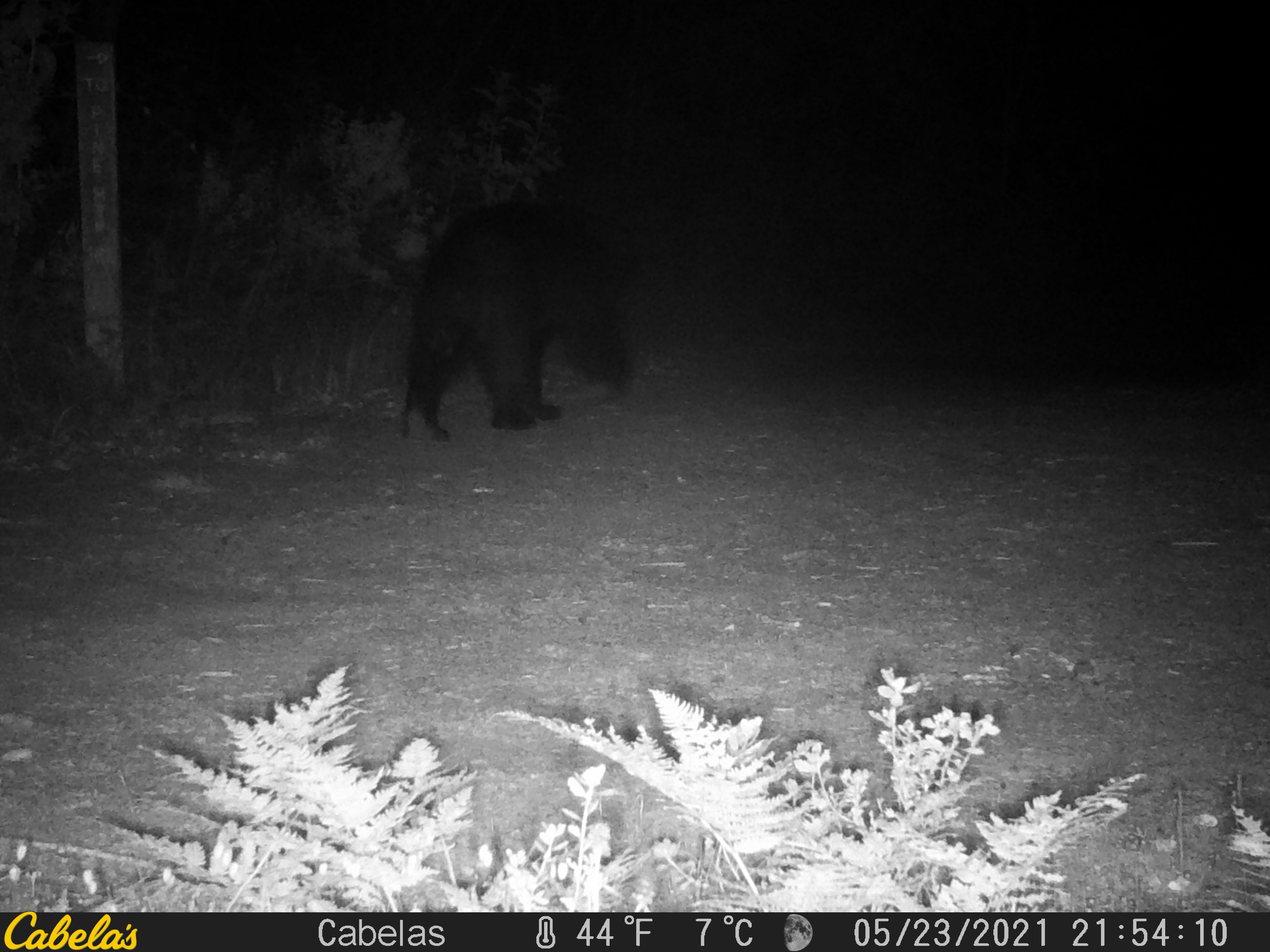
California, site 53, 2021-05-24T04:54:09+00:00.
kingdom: Animalia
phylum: Chordata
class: Mammalia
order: Carnivora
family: Ursidae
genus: Ursus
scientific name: Ursus americanus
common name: american black bear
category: black bear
Black bear (american black bear) (Ursus americanus).